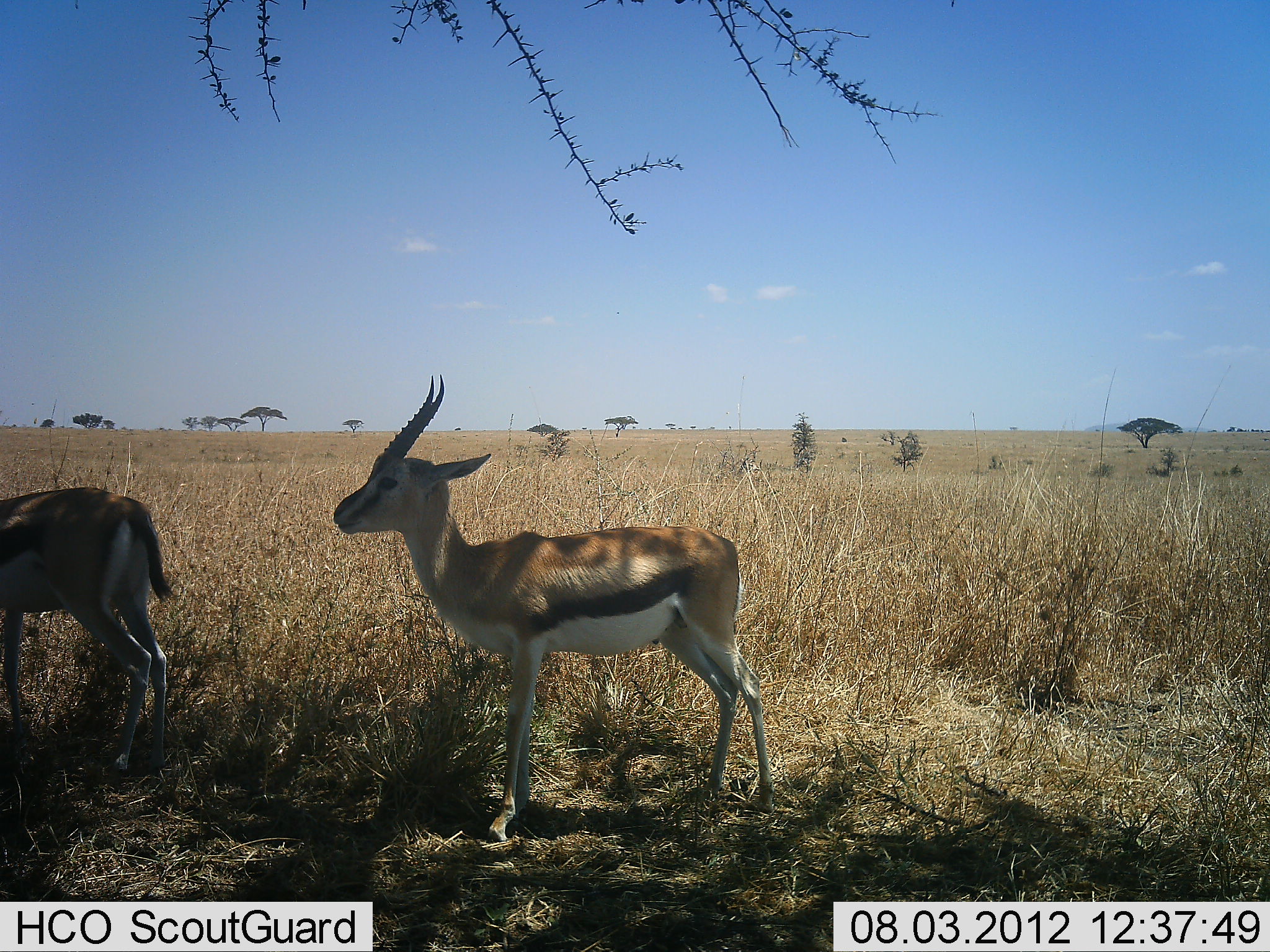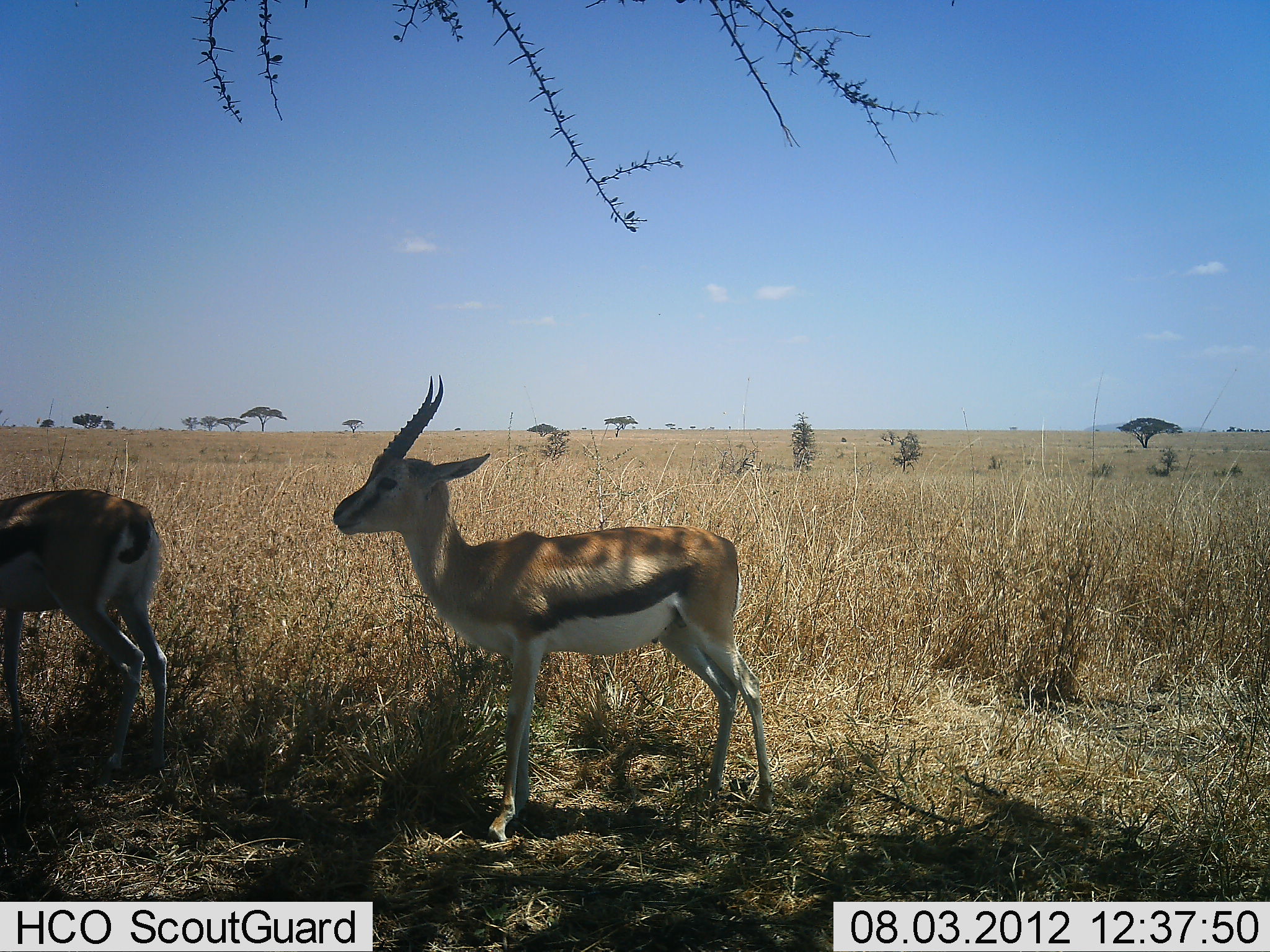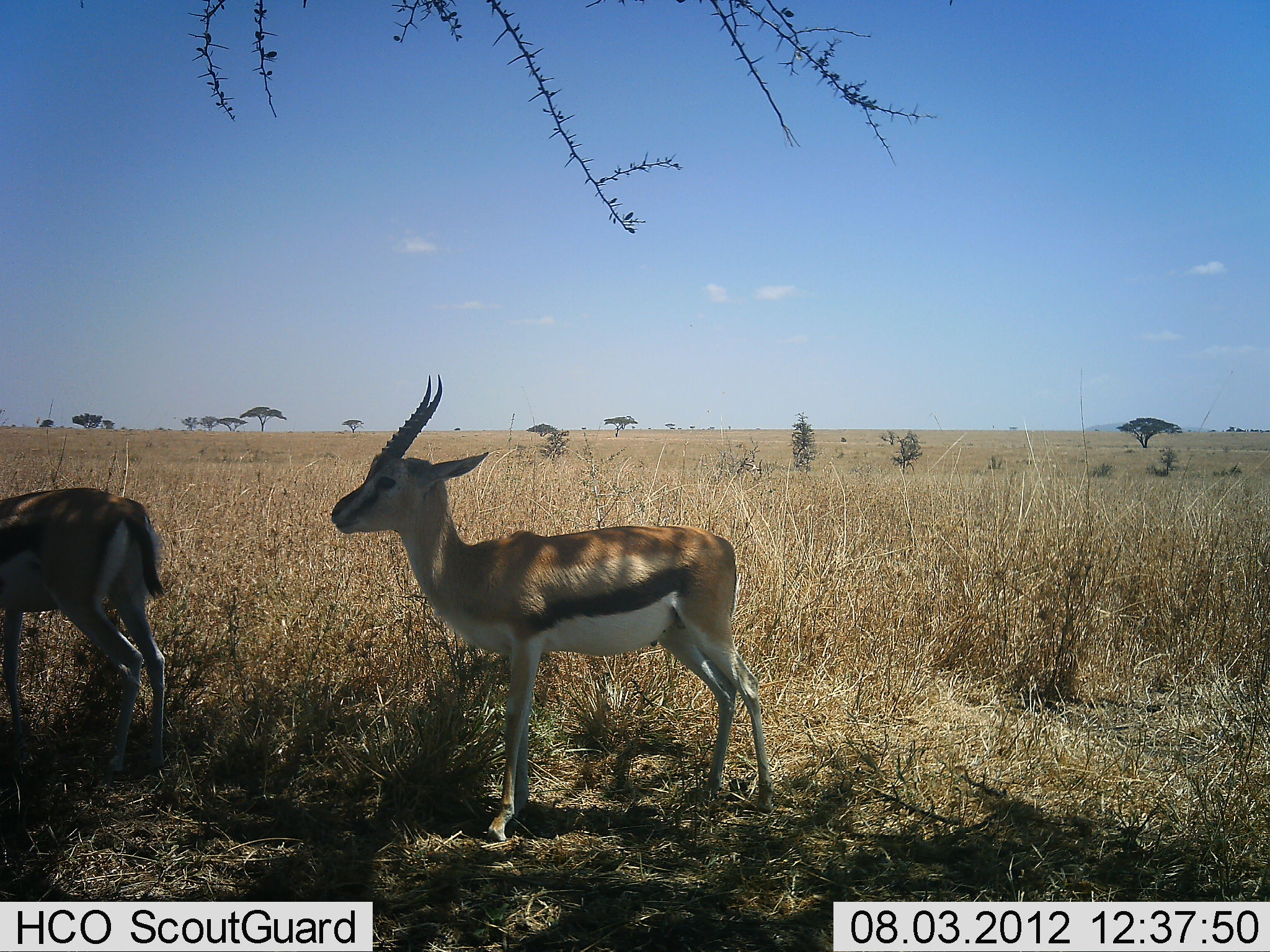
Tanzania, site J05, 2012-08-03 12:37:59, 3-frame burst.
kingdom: Animalia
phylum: Chordata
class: Mammalia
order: Artiodactyla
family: Bovidae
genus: Eudorcas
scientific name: Eudorcas thomsonii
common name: thomson's gazelle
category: gazellethomsons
Gazellethomsons (thomson's gazelle) (Eudorcas thomsonii), count 2. Behavior (volunteer vote fractions): standing 100%, resting 18%, moving 0%, interacting 0%. Young present (vote fraction): 0%. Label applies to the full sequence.